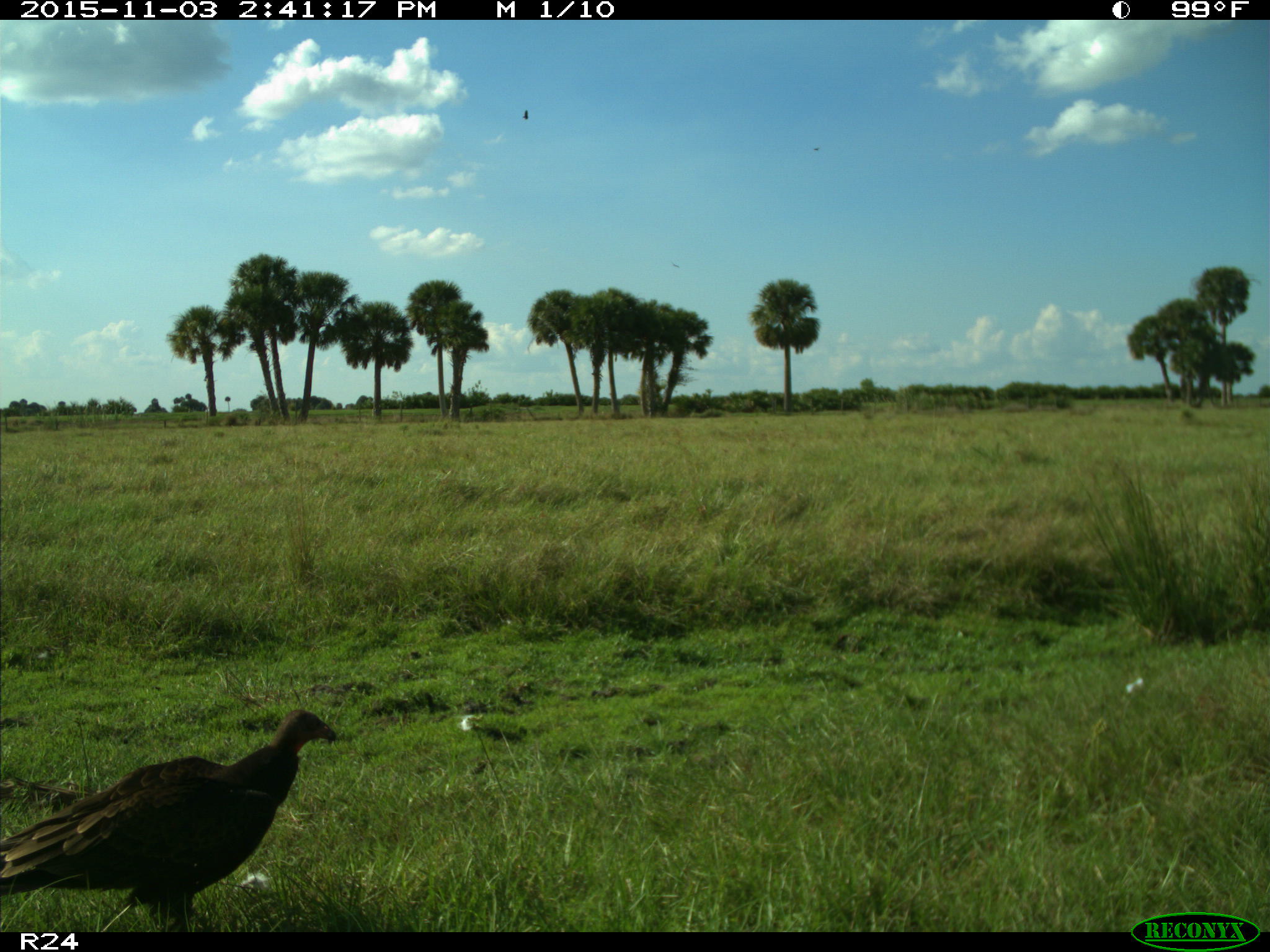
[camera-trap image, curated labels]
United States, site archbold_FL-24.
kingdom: Animalia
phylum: Chordata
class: Aves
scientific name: Aves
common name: birds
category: unidentified bird